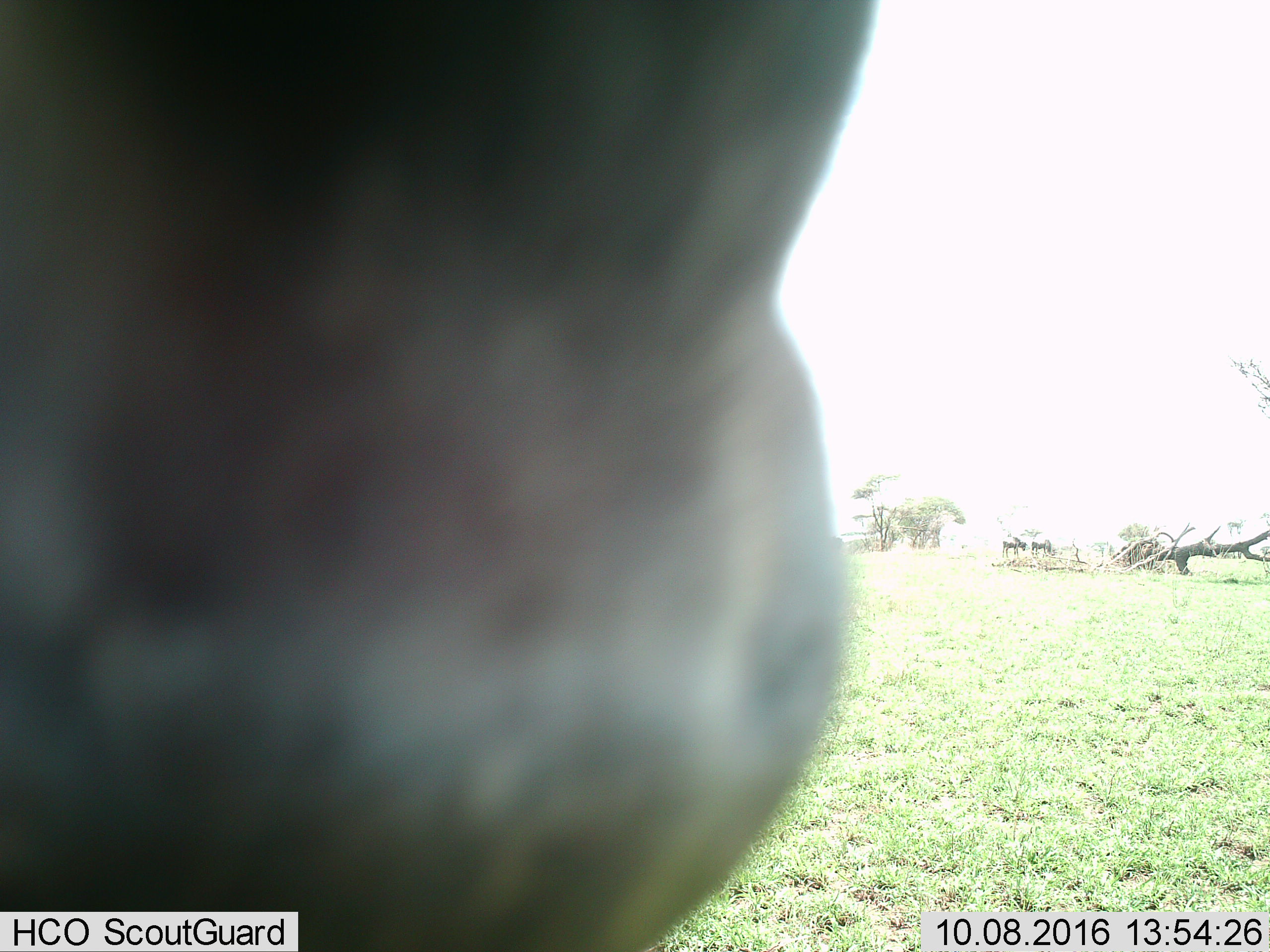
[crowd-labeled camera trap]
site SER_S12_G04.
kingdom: Animalia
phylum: Chordata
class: Mammalia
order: Artiodactyla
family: Bovidae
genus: Connochaetes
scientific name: Connochaetes taurinus taurinus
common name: blue wildebeest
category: wildebeestblue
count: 3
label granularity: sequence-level